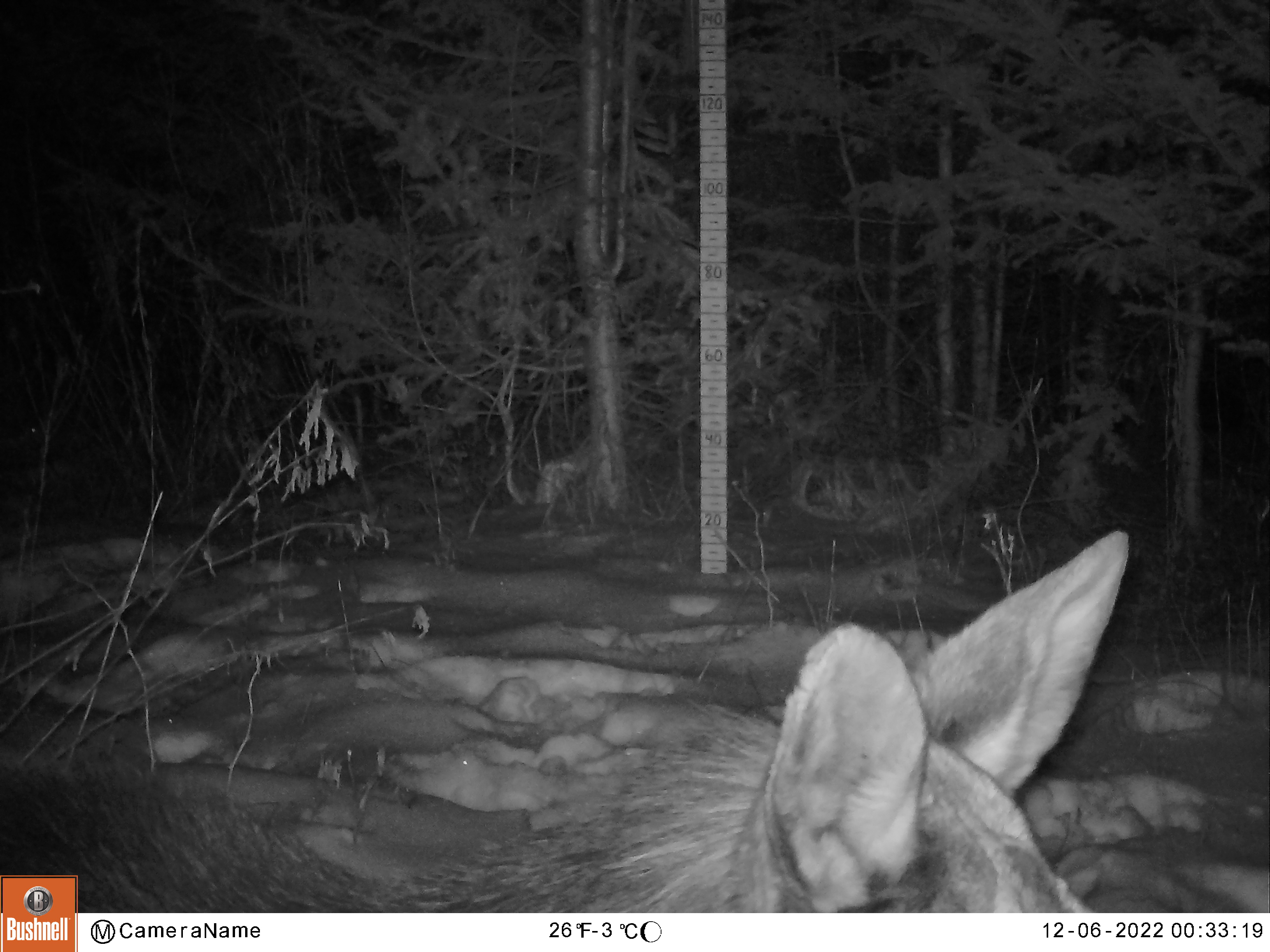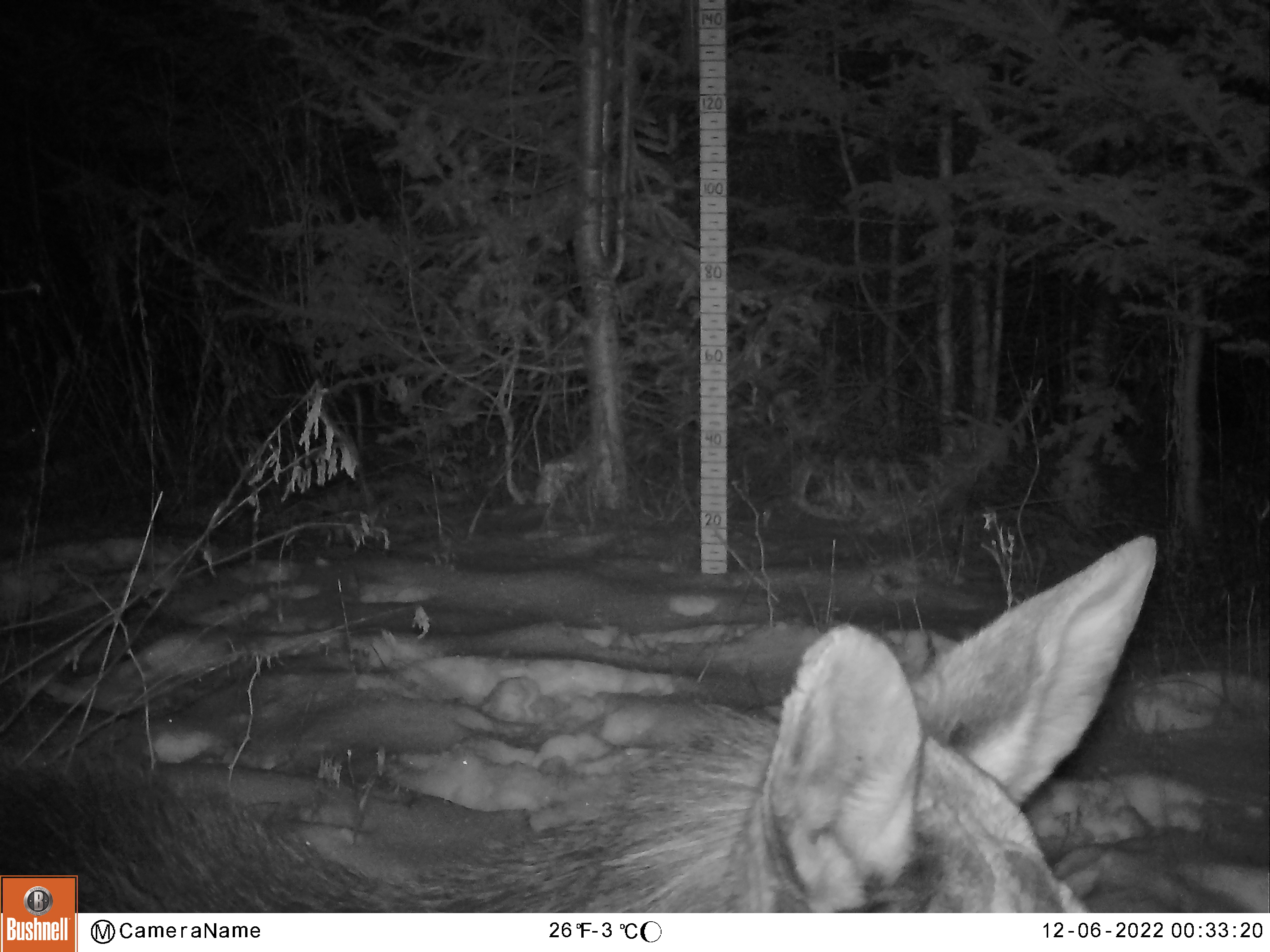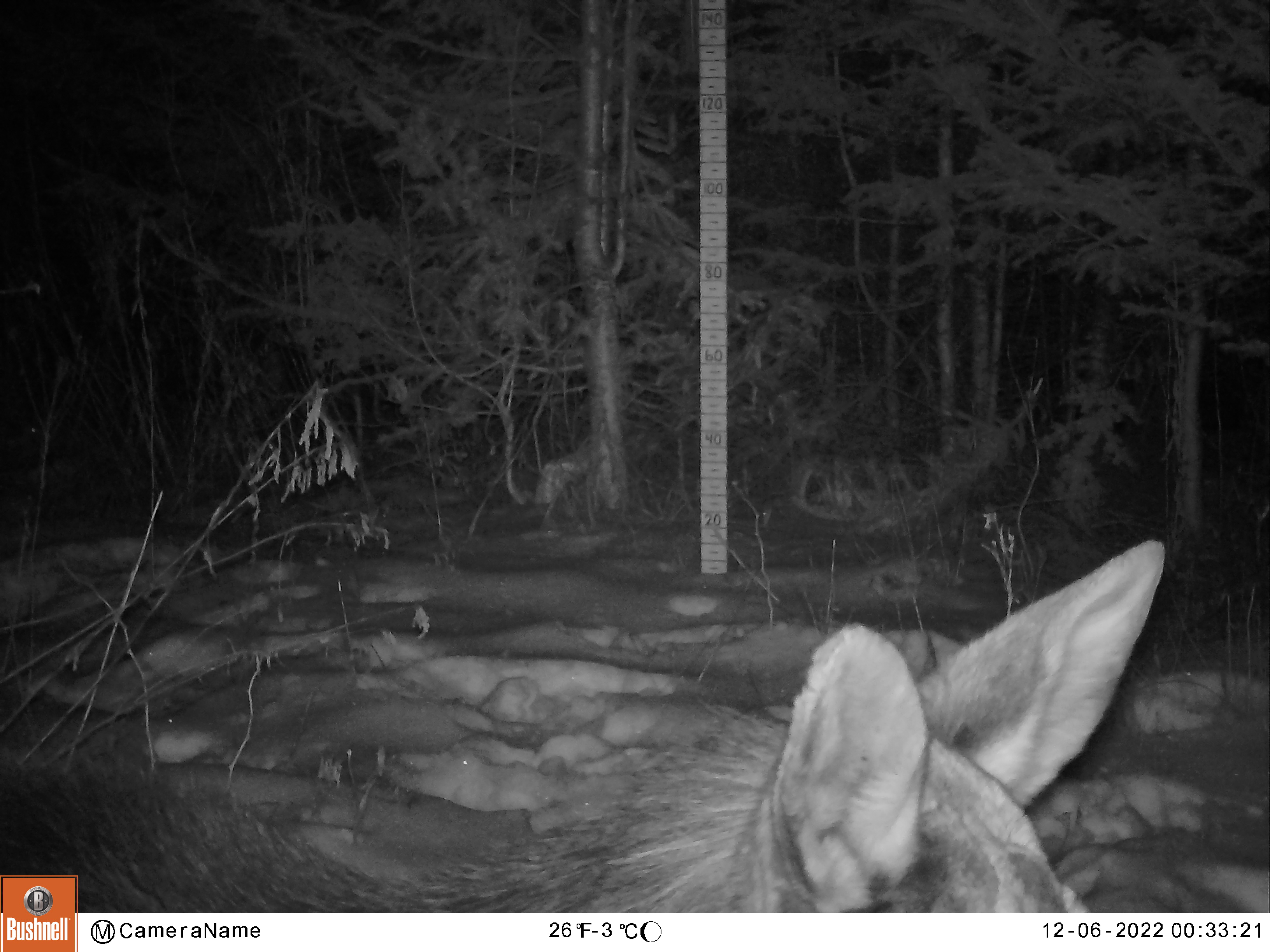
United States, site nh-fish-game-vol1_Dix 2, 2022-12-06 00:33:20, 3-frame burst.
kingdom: Animalia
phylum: Chordata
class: Mammalia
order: Artiodactyla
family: Cervidae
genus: Alces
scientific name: Alces alces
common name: moose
Moose (Alces alces).